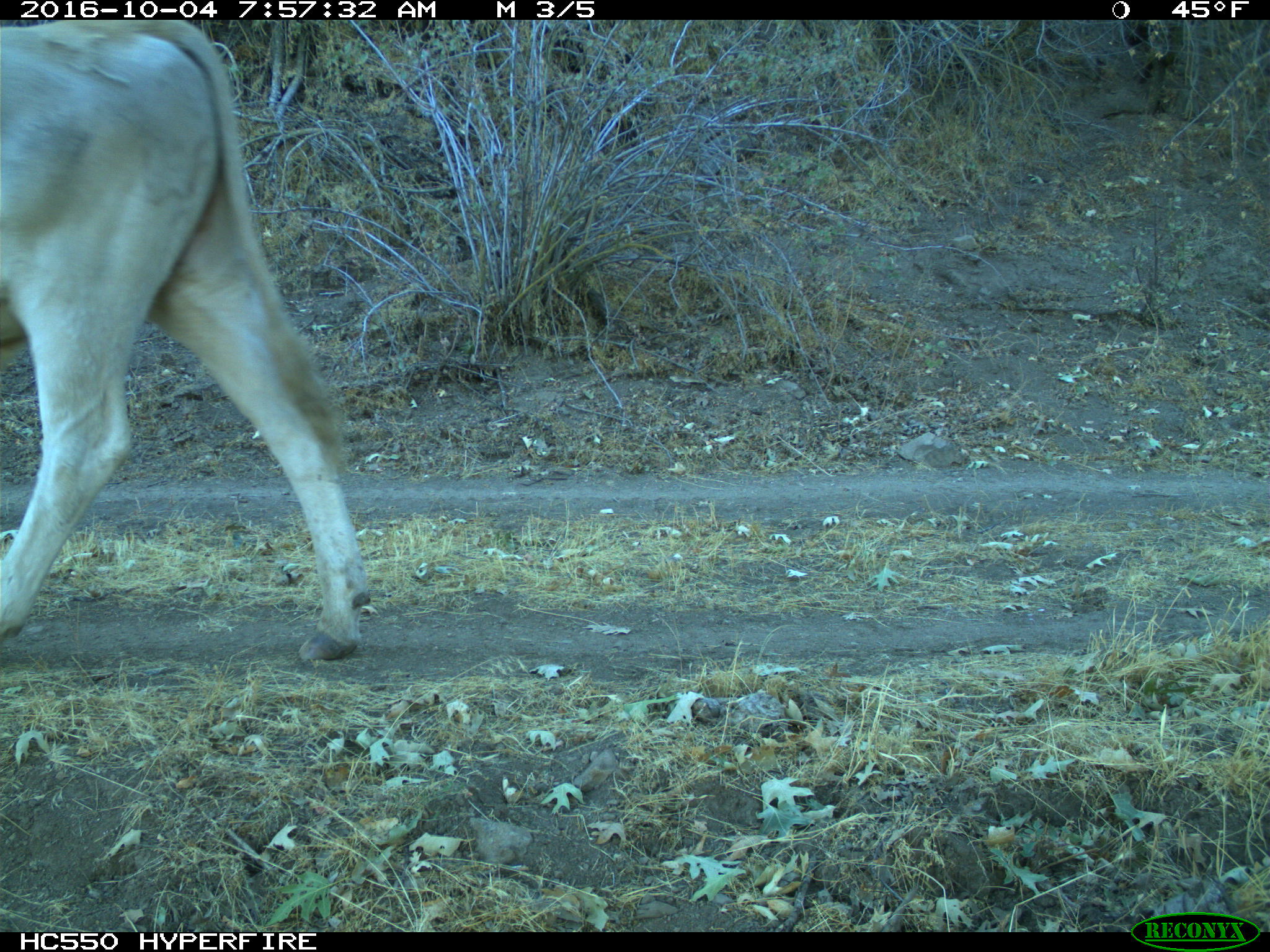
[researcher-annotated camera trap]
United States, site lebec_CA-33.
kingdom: Animalia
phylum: Chordata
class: Mammalia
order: Artiodactyla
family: Bovidae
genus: Bos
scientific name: Bos taurus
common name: domestic cow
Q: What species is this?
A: Bos taurus (domestic cow).